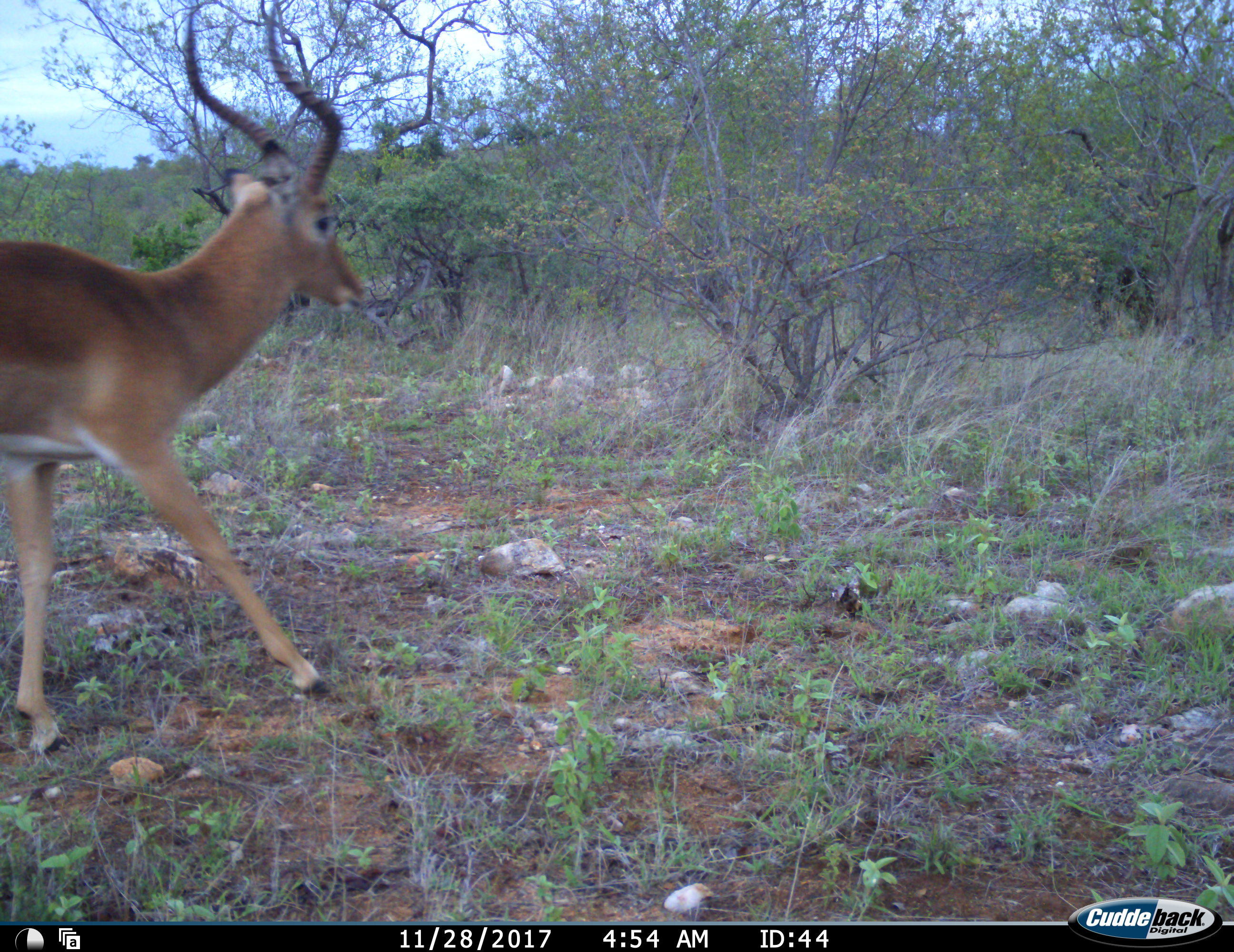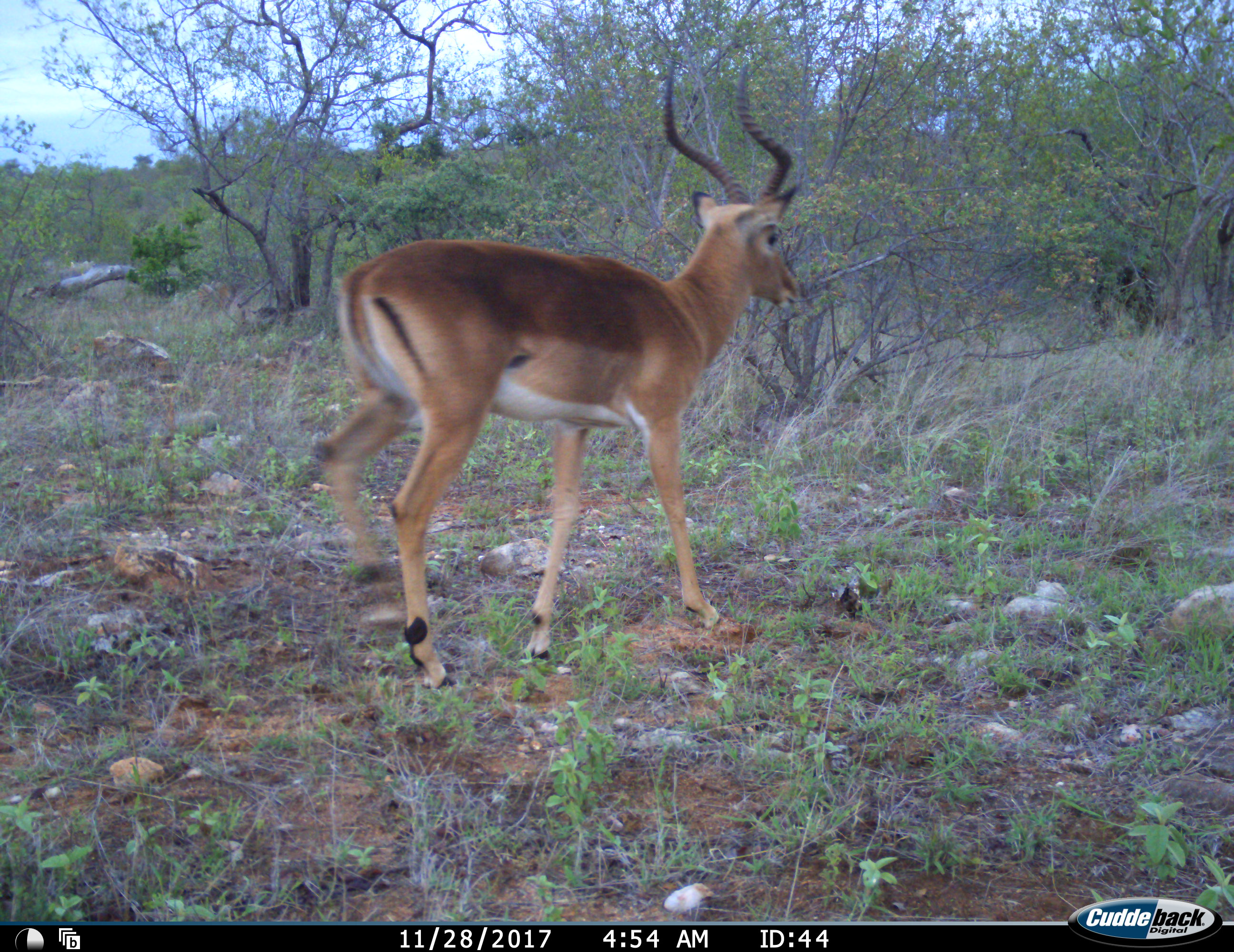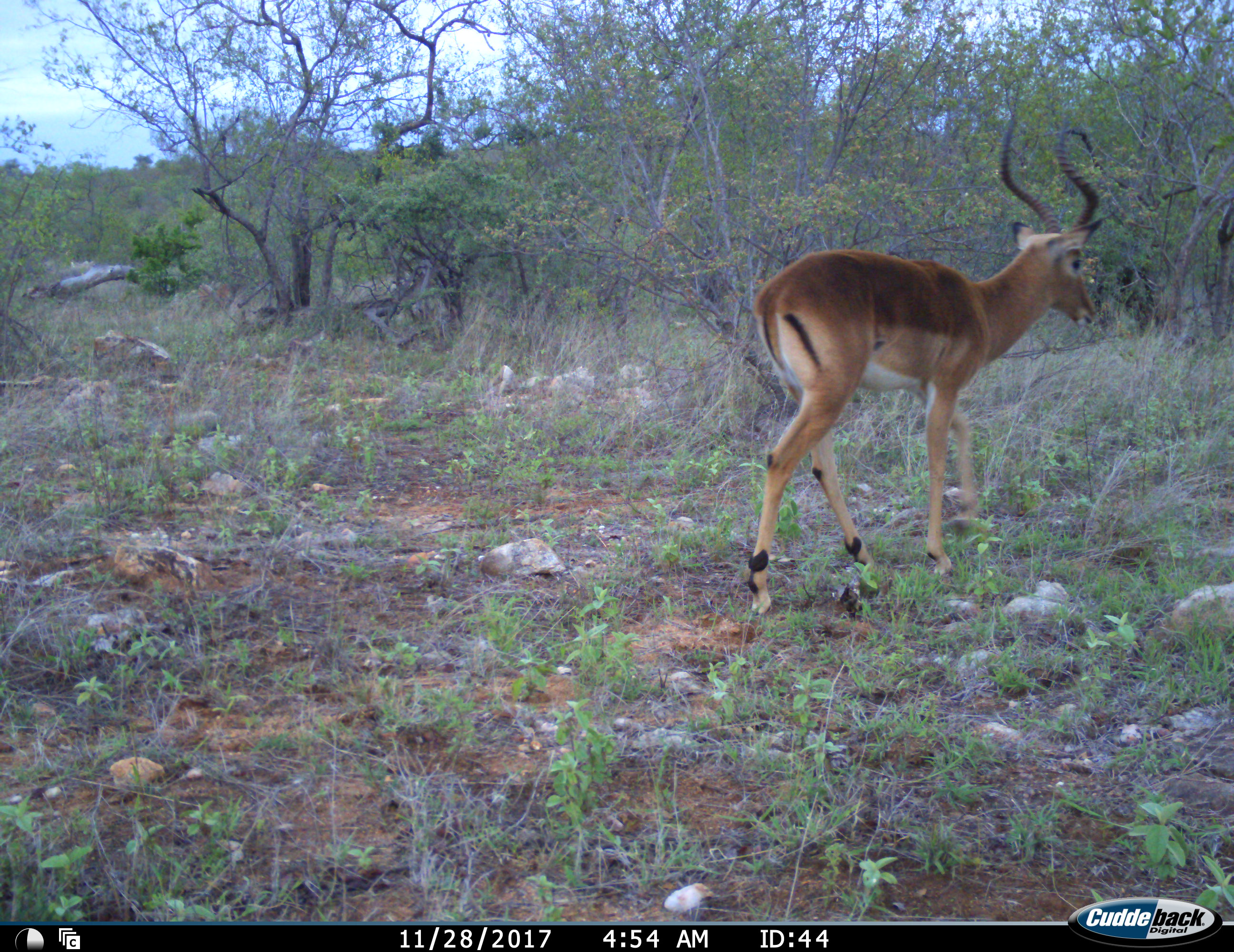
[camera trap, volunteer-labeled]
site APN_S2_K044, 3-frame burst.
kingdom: Animalia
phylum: Chordata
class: Mammalia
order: Artiodactyla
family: Bovidae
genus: Aepyceros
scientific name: Aepyceros melampus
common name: impala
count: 1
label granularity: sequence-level